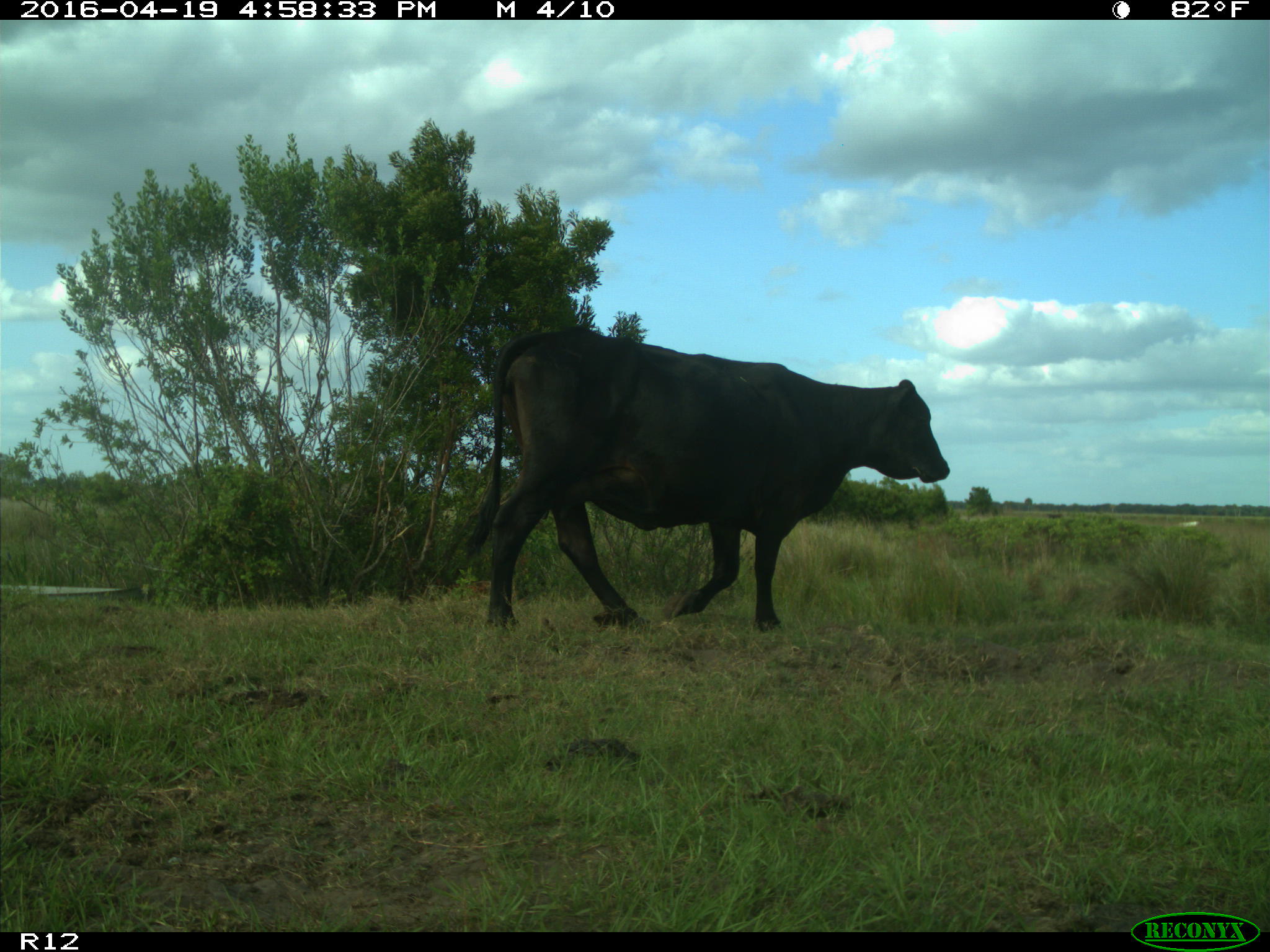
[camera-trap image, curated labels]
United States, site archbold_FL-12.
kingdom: Animalia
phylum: Chordata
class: Mammalia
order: Artiodactyla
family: Bovidae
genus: Bos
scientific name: Bos taurus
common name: domestic cow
Bos taurus (domestic cow).